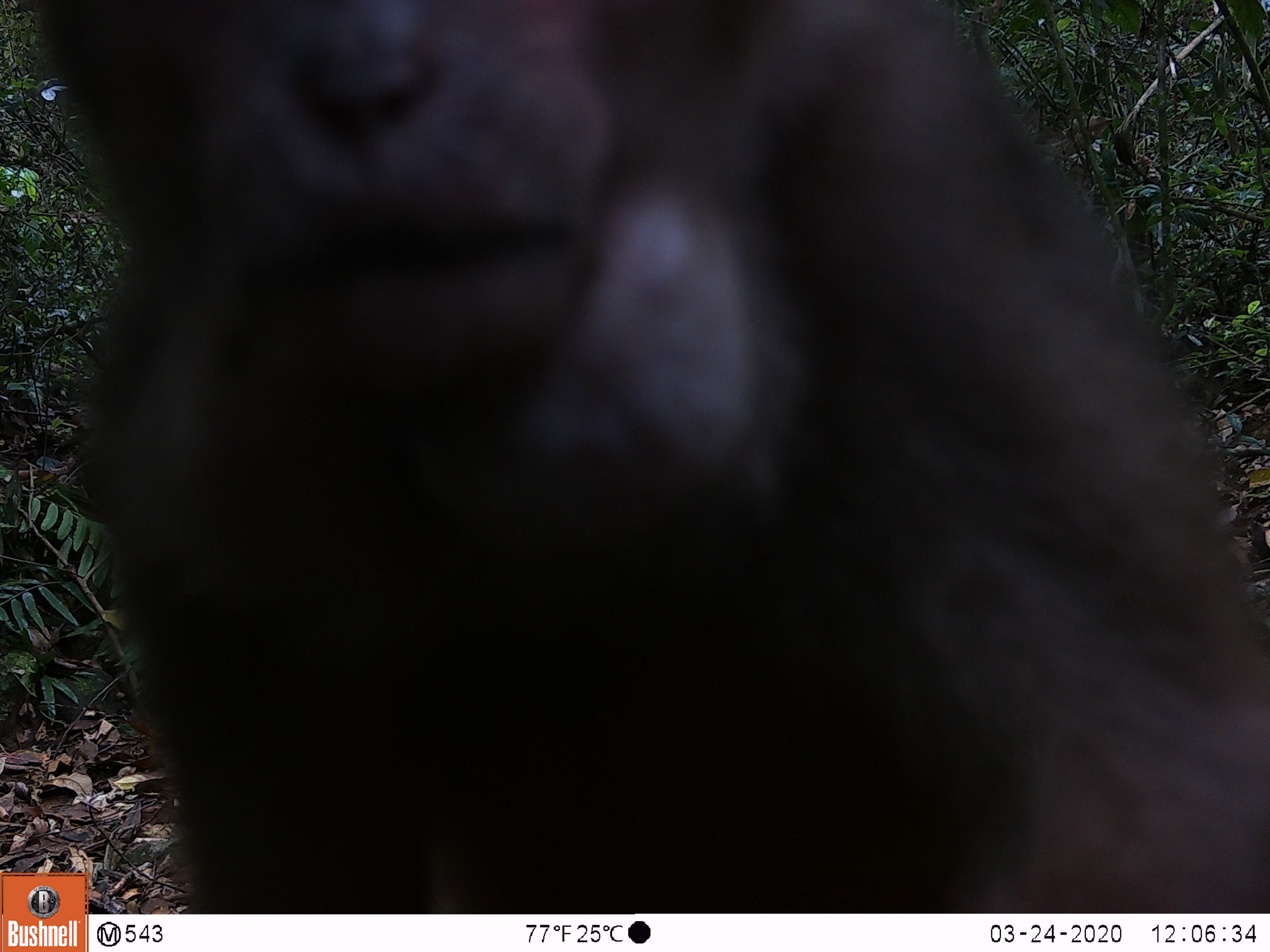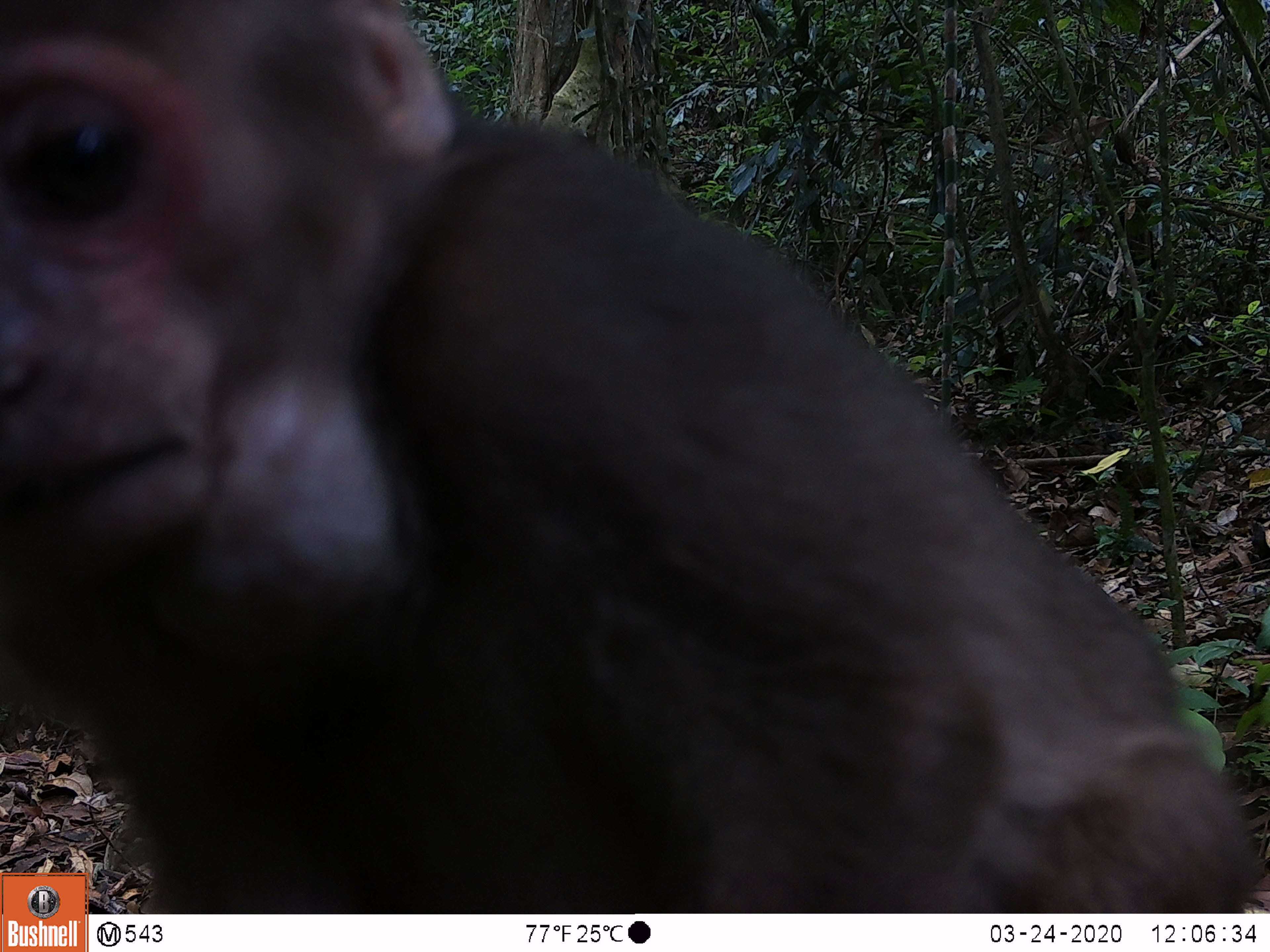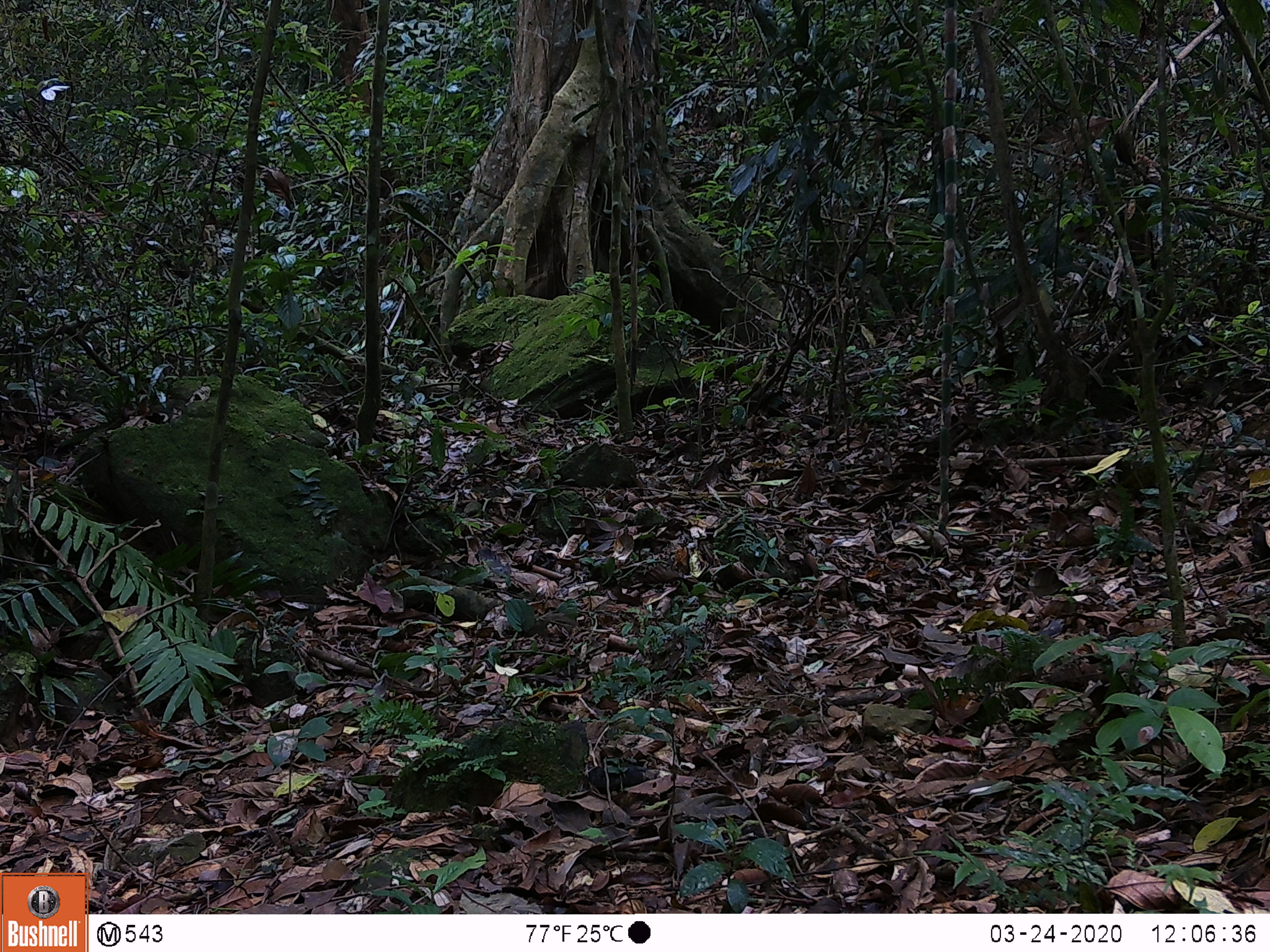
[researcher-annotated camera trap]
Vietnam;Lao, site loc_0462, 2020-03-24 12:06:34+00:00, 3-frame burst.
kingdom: Animalia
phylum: Chordata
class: Mammalia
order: Primates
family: Cercopithecidae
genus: Macaca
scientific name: Macaca arctoides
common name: stump-tailed macaque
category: stump tailed macaque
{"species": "stump tailed macaque (stump-tailed macaque) (Macaca arctoides)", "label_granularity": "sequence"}